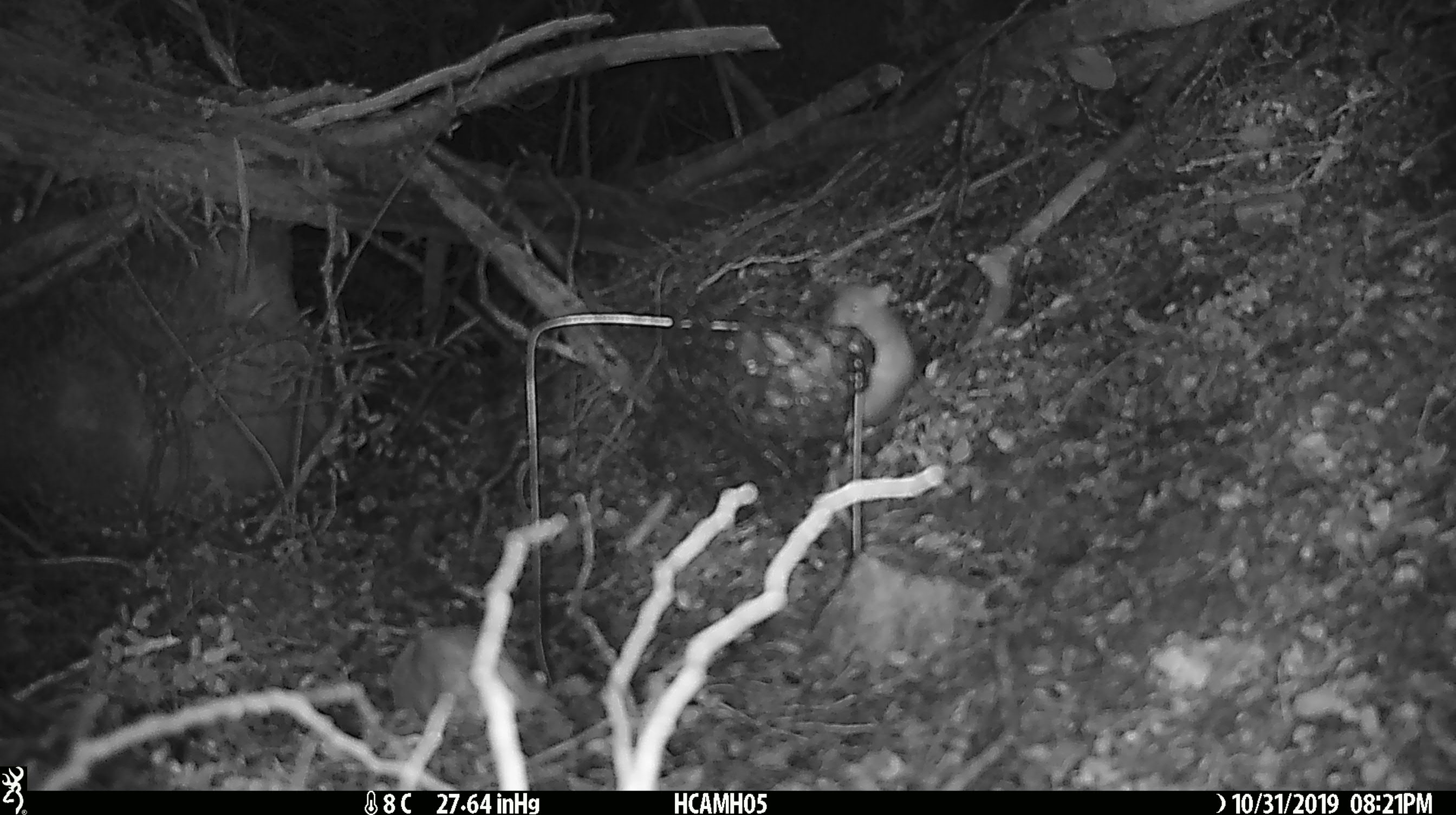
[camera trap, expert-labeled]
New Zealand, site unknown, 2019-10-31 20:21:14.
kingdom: Animalia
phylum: Chordata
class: Mammalia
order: Rodentia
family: Muridae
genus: Mus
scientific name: Mus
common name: mouse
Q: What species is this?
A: Mouse (Mus).